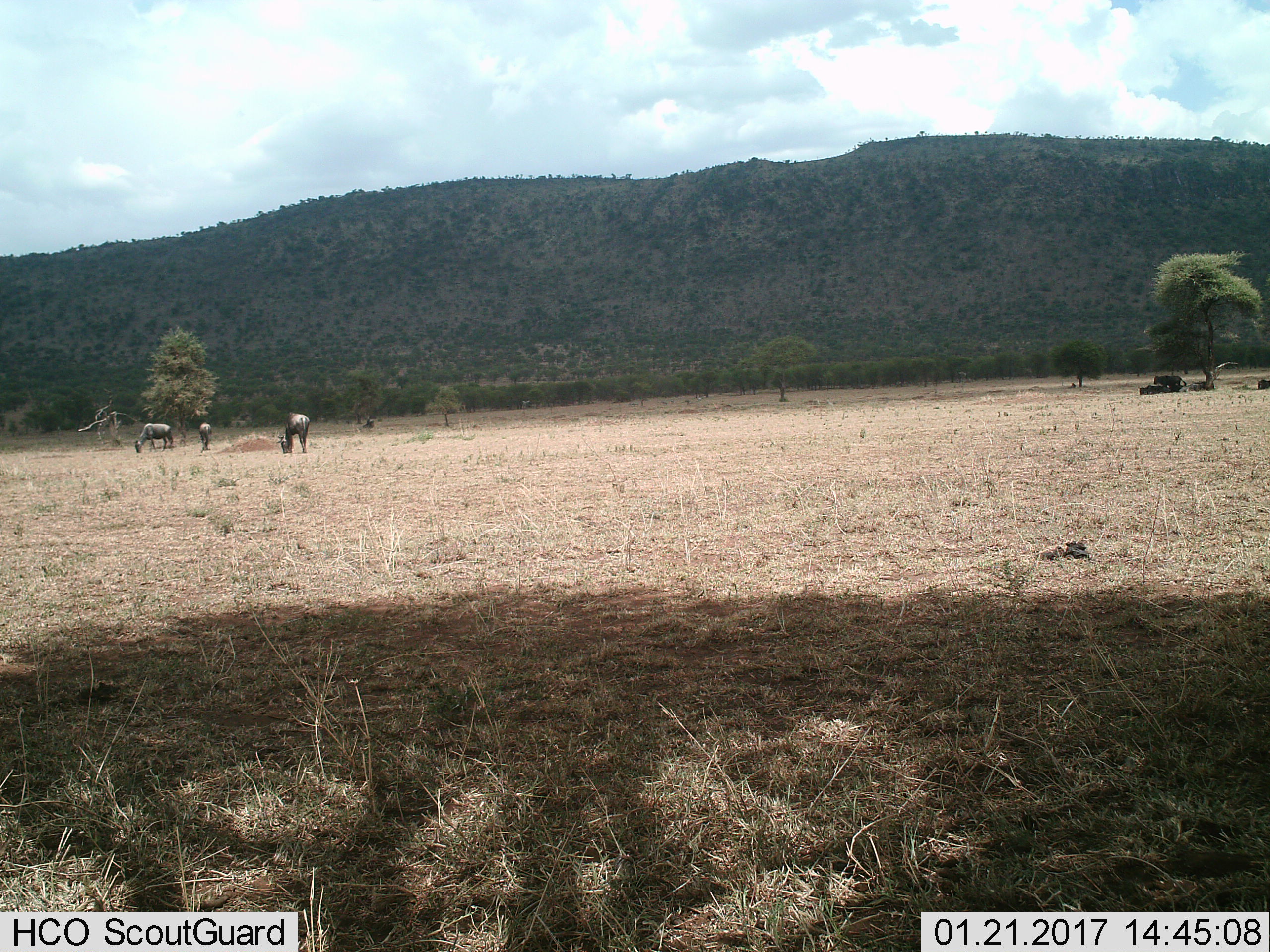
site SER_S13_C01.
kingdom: Animalia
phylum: Chordata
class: Mammalia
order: Artiodactyla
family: Bovidae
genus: Connochaetes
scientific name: Connochaetes taurinus taurinus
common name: blue wildebeest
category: wildebeestblue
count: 6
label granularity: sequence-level